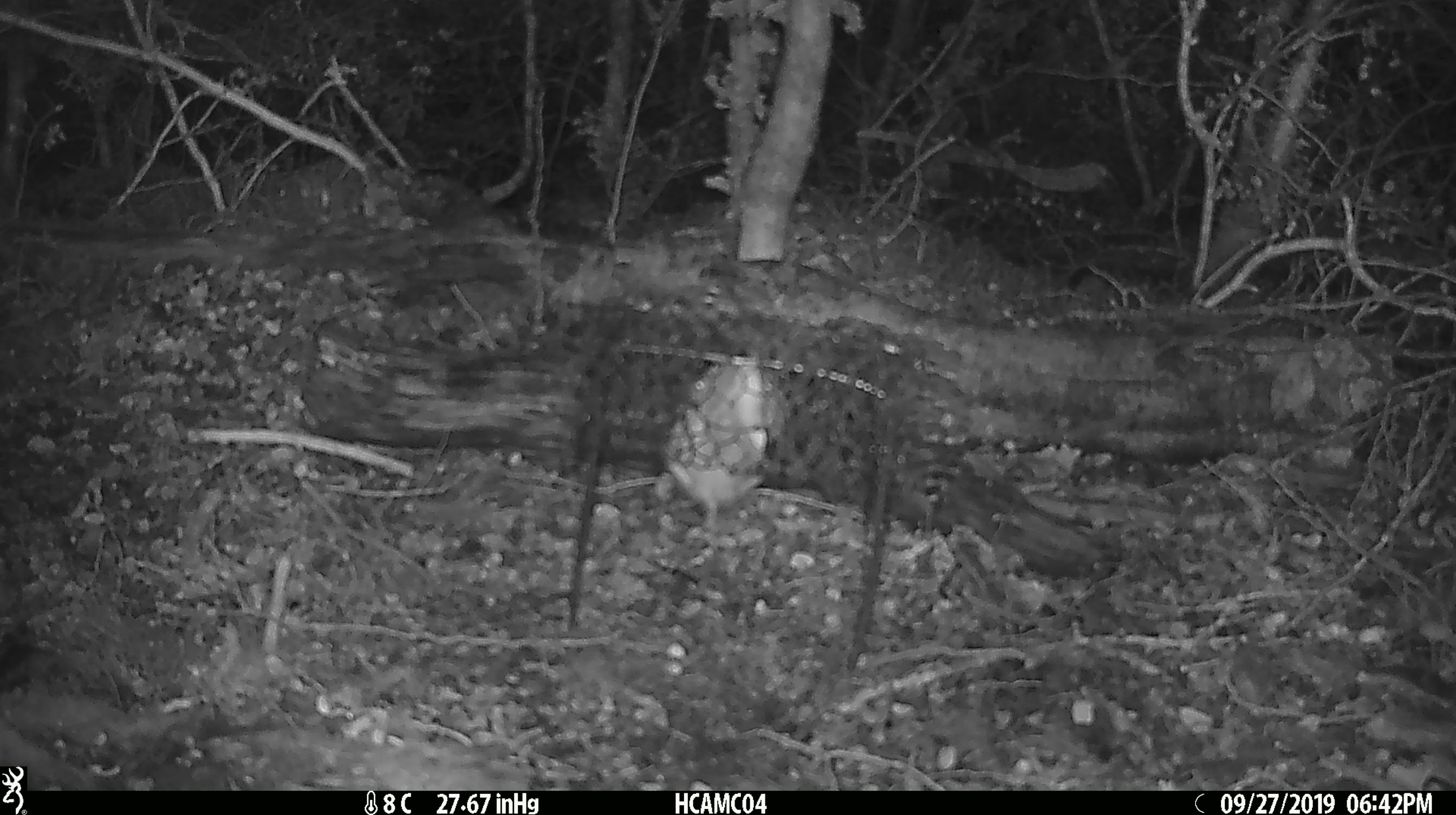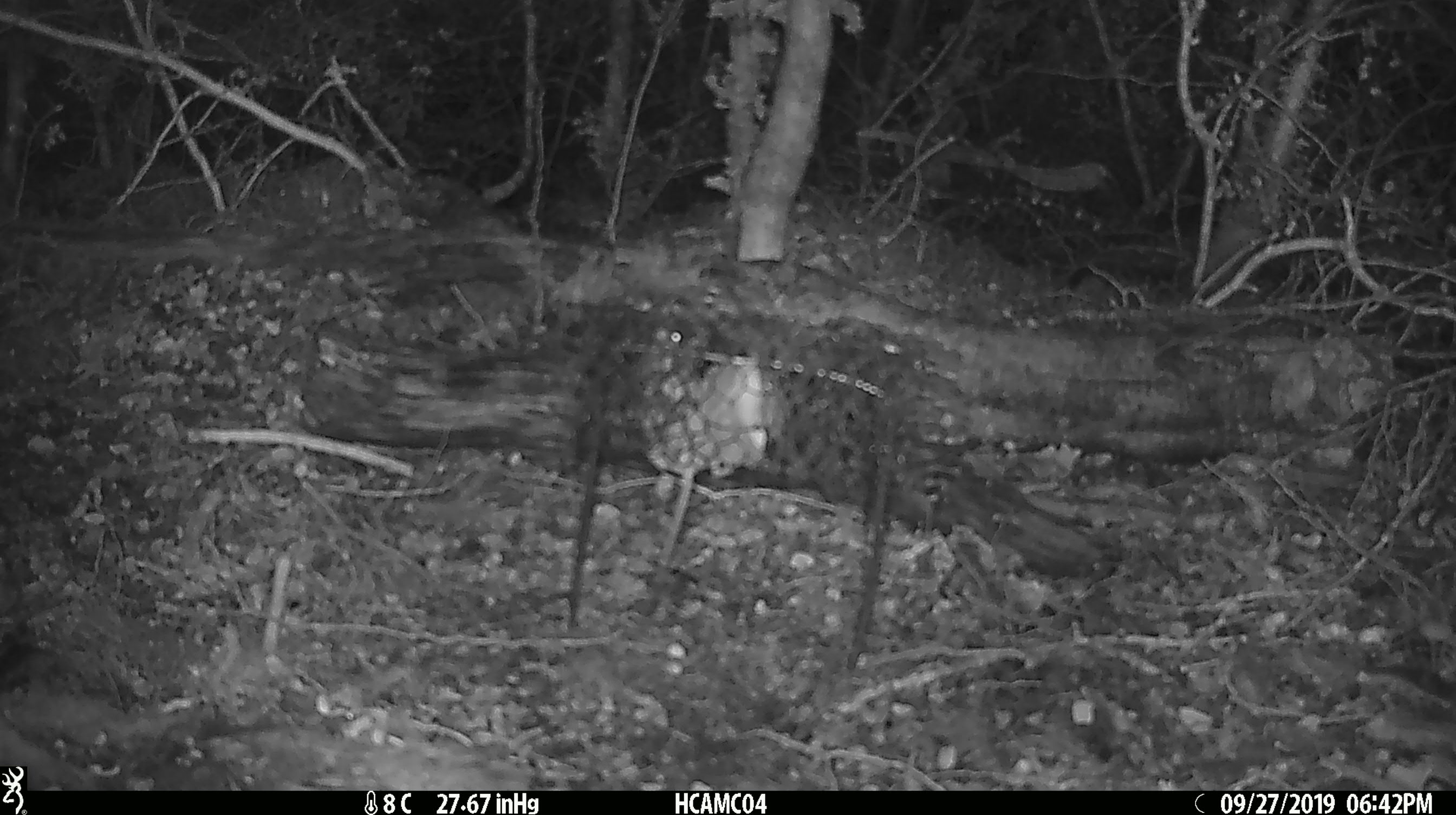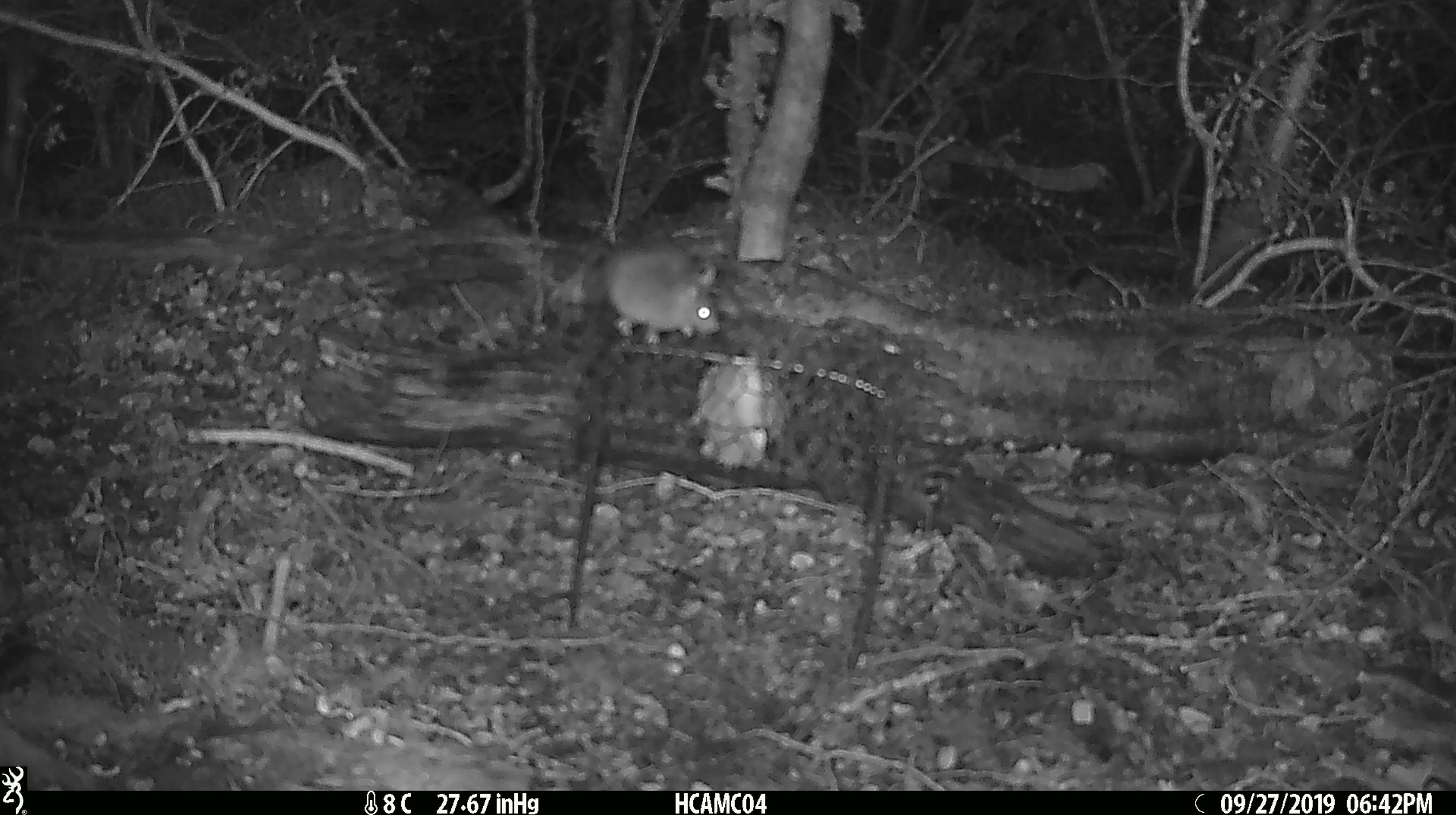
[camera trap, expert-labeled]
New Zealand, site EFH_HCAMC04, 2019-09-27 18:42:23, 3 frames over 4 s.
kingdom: Animalia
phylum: Chordata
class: Mammalia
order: Rodentia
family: Muridae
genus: Mus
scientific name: Mus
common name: mouse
Mouse (Mus).